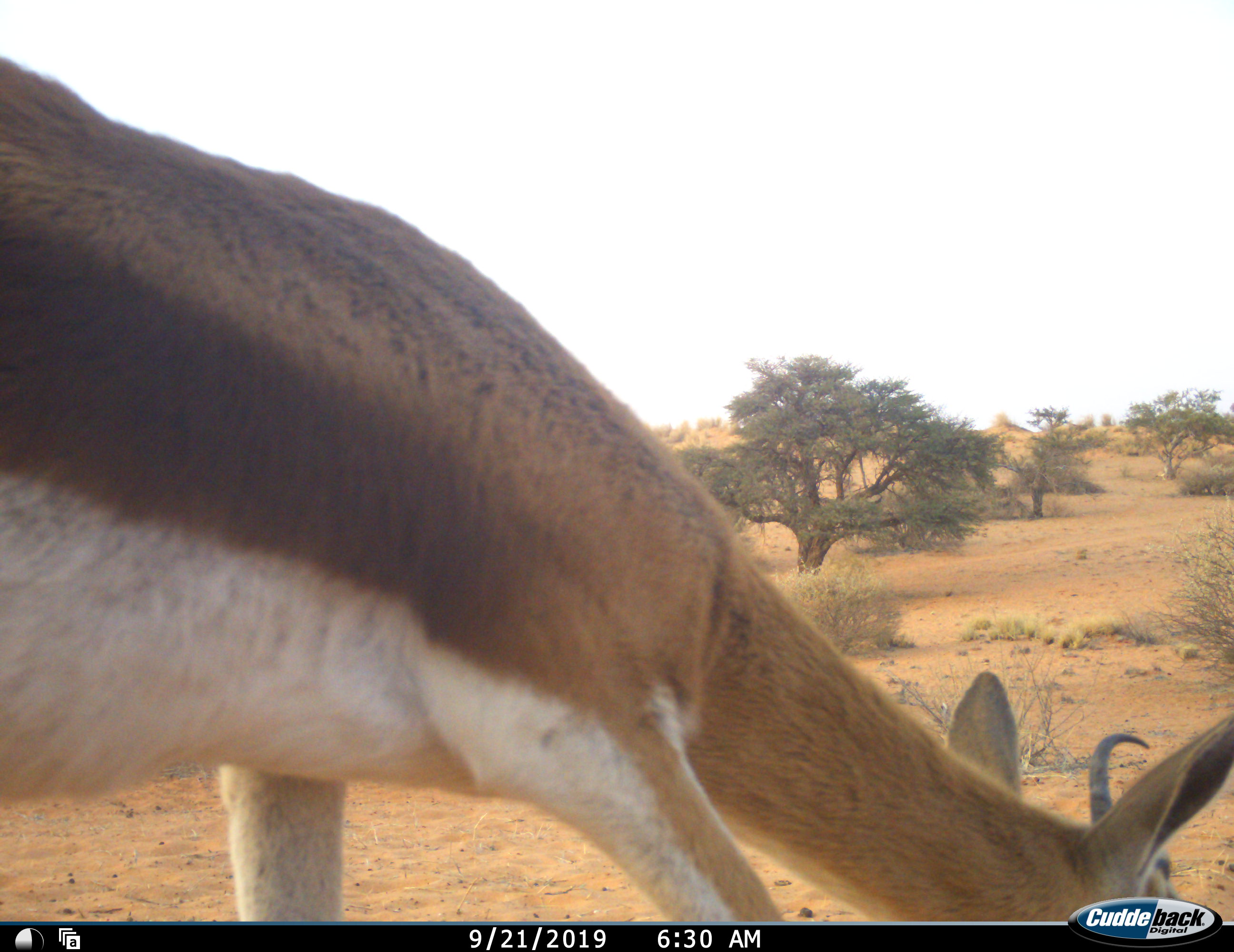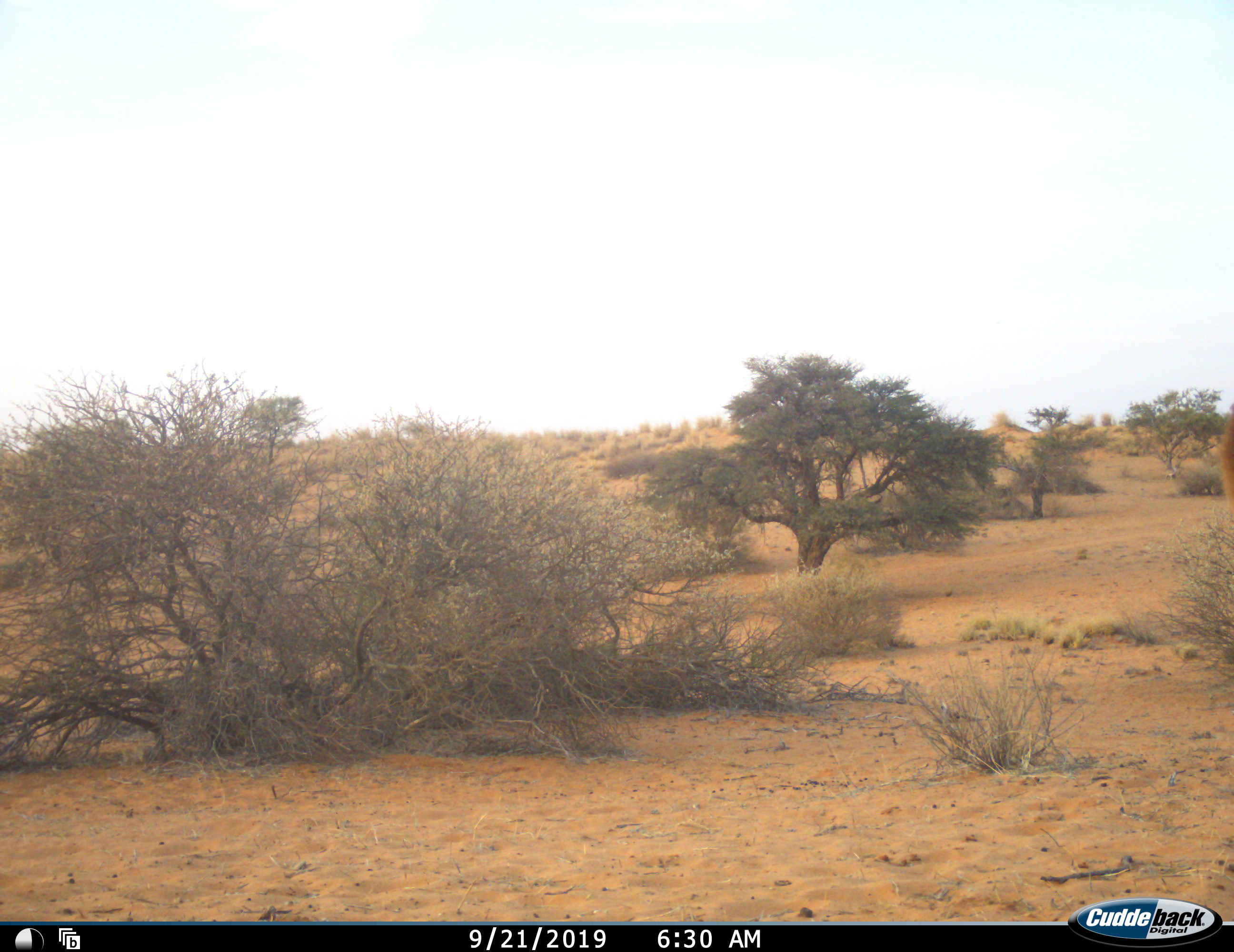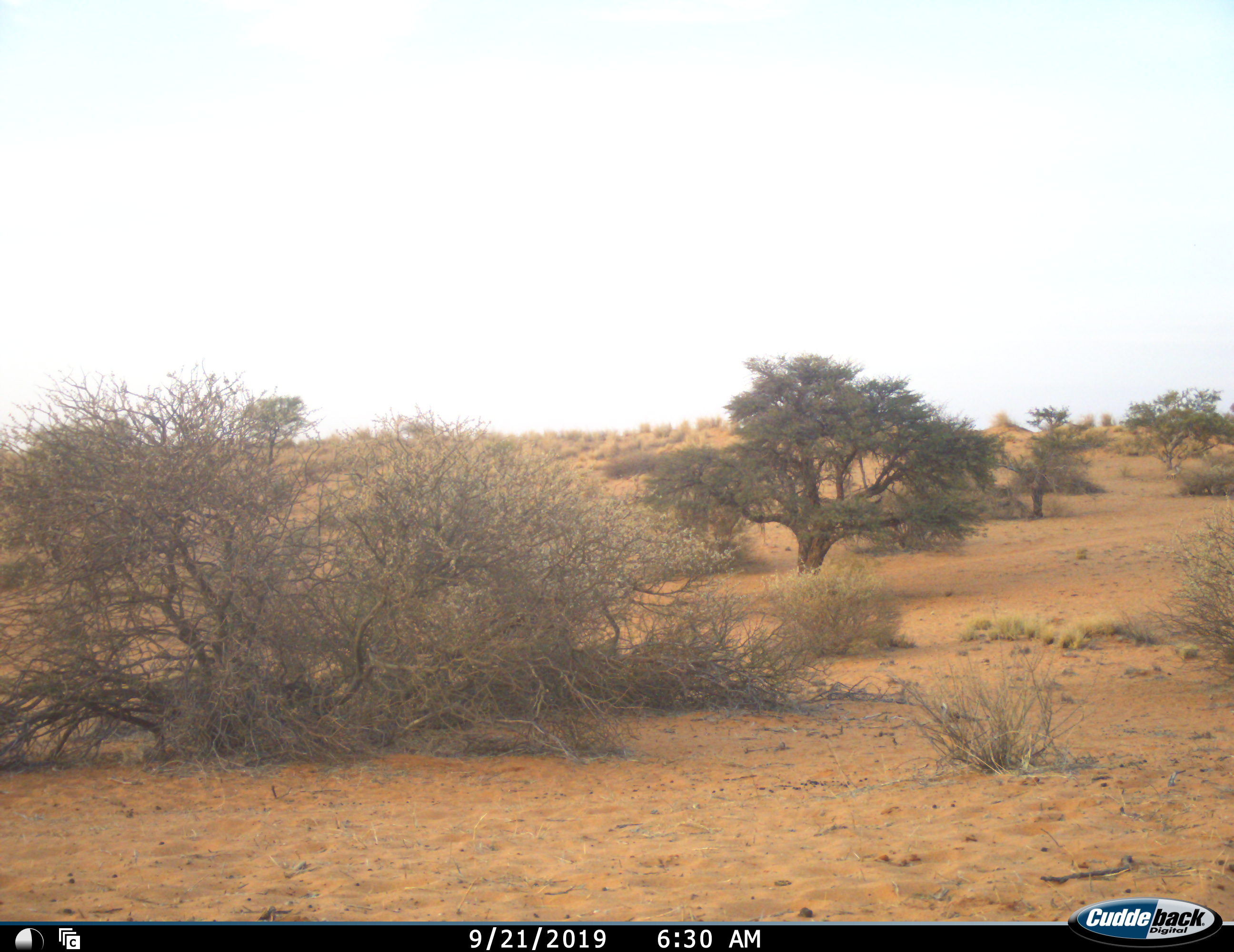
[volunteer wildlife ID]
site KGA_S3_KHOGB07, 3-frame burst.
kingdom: Animalia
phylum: Chordata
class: Mammalia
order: Artiodactyla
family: Bovidae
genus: Antidorcas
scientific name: Antidorcas marsupialis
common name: springbok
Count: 1.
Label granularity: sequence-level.